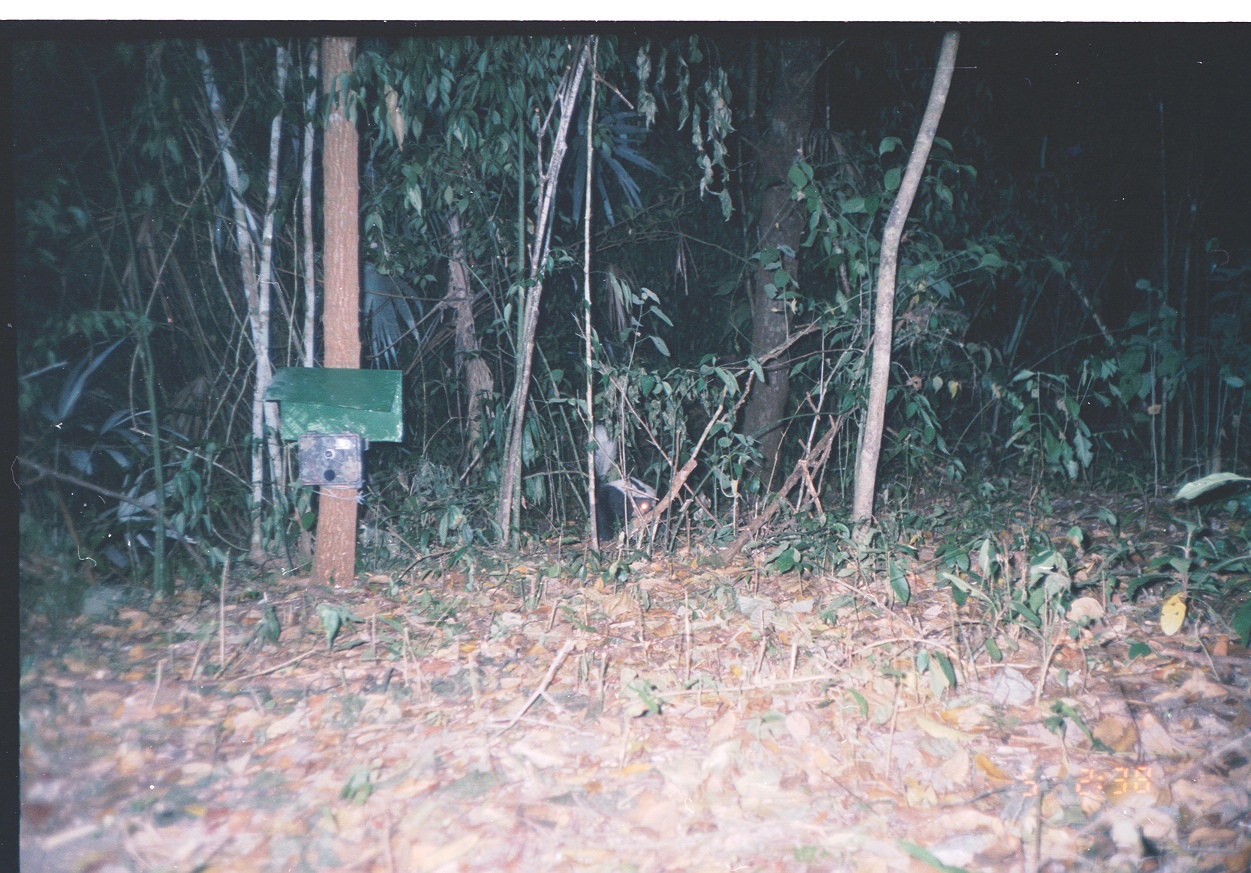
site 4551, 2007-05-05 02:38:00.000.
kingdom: Animalia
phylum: Chordata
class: Mammalia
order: Carnivora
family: Mephitidae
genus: Conepatus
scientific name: Conepatus semistriatus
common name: striped hog-nosed skunk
Conepatus semistriatus (striped hog-nosed skunk), count 1.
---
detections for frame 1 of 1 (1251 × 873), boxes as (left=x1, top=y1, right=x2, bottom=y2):
conepatus semistriatus: (left=582, top=424, right=666, bottom=541)